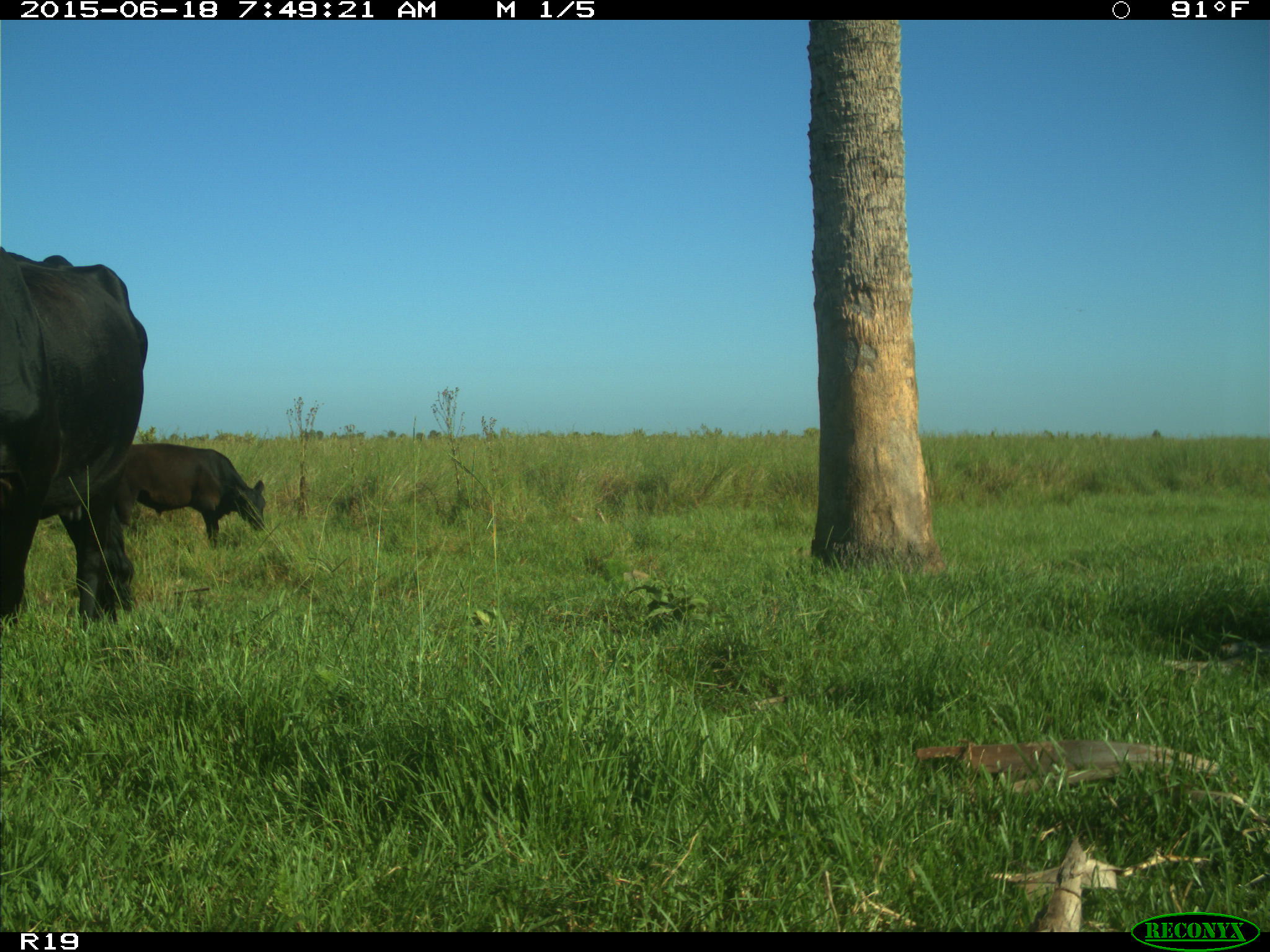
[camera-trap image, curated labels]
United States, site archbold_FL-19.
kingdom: Animalia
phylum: Chordata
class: Mammalia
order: Artiodactyla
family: Bovidae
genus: Bos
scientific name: Bos taurus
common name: domestic cow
Bos taurus (domestic cow).